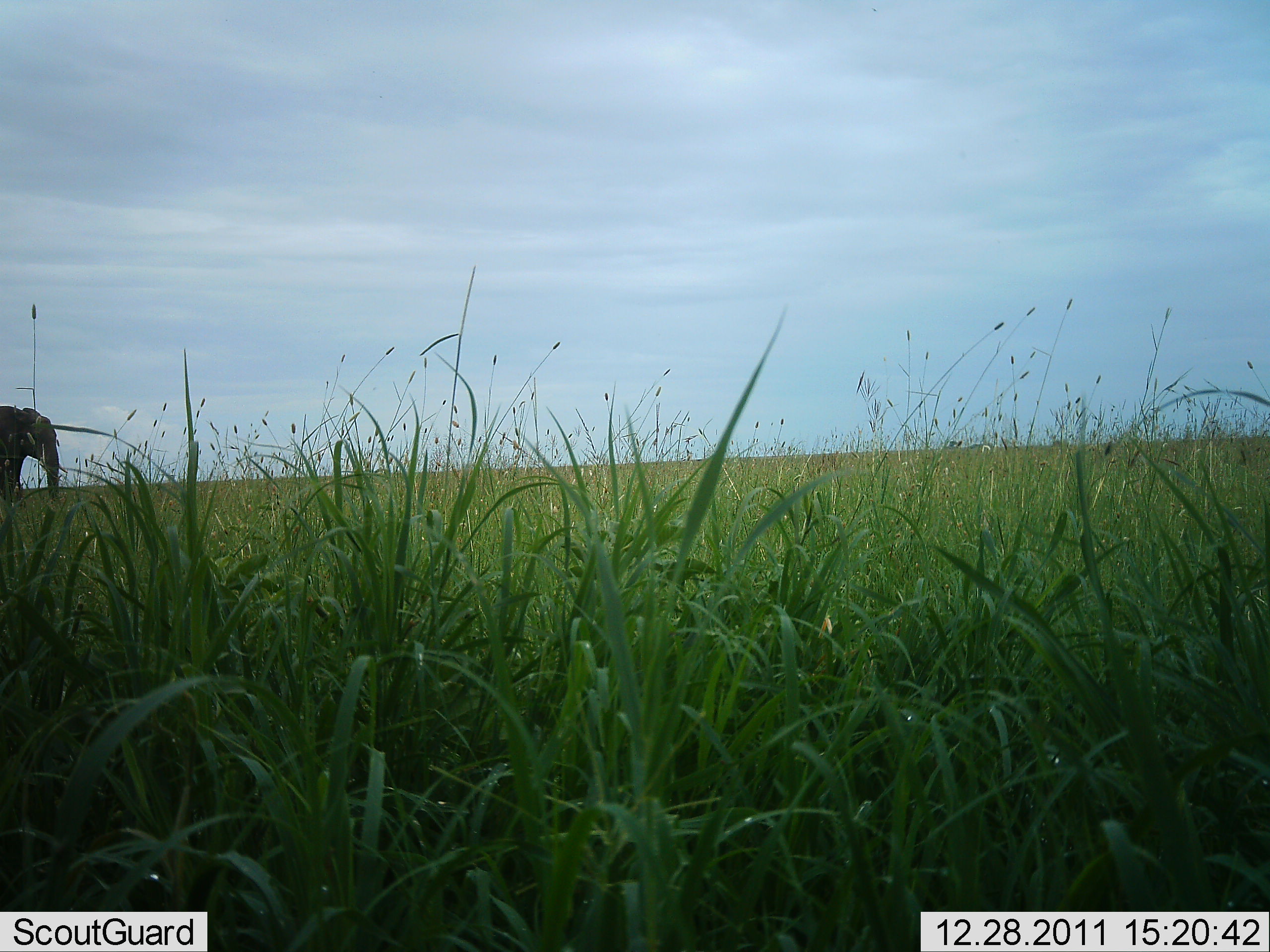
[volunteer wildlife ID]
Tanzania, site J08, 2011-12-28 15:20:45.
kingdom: Animalia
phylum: Chordata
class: Mammalia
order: Proboscidea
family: Elephantidae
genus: Loxodonta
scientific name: Loxodonta africana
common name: african bush elephant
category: elephant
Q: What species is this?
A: Elephant (african bush elephant) (Loxodonta africana).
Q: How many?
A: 1.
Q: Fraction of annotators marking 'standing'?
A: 75%.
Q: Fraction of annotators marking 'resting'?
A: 0%.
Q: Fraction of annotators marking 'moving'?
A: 25%.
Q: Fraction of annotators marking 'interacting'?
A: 0%.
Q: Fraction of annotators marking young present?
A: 0%.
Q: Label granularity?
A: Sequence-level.